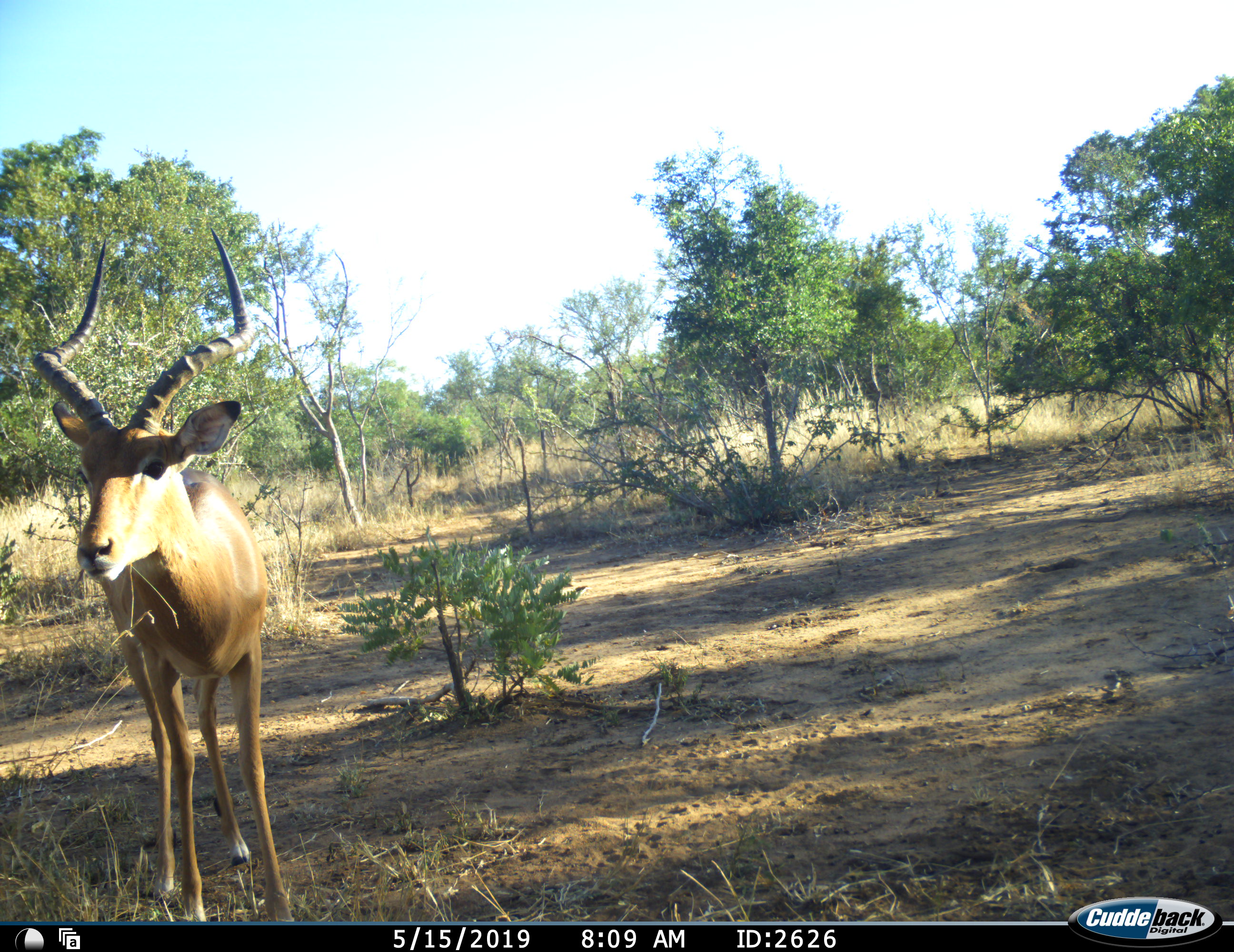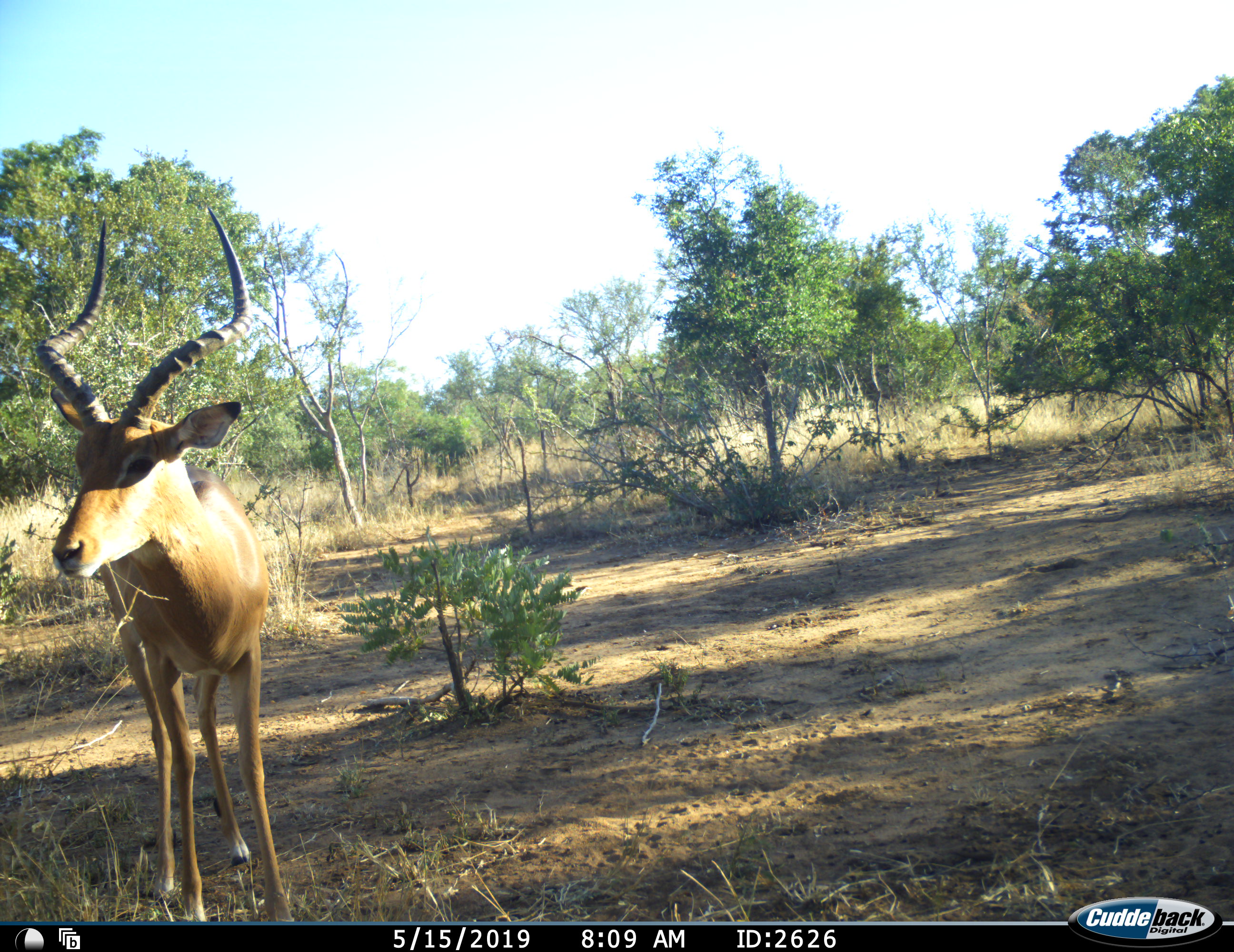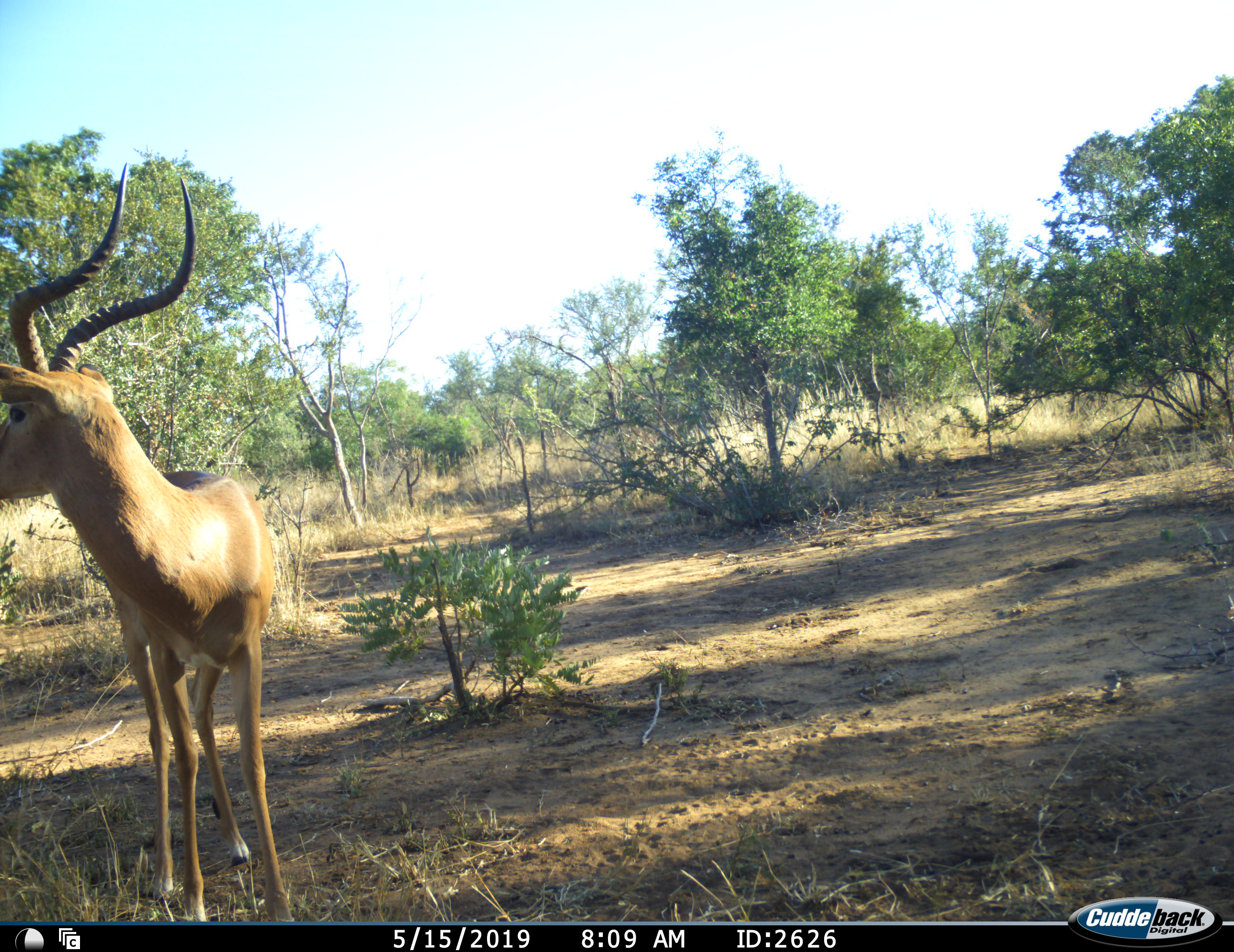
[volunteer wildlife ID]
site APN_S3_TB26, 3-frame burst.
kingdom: Animalia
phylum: Chordata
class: Mammalia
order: Artiodactyla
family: Bovidae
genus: Aepyceros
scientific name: Aepyceros melampus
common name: impala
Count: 1.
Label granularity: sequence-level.